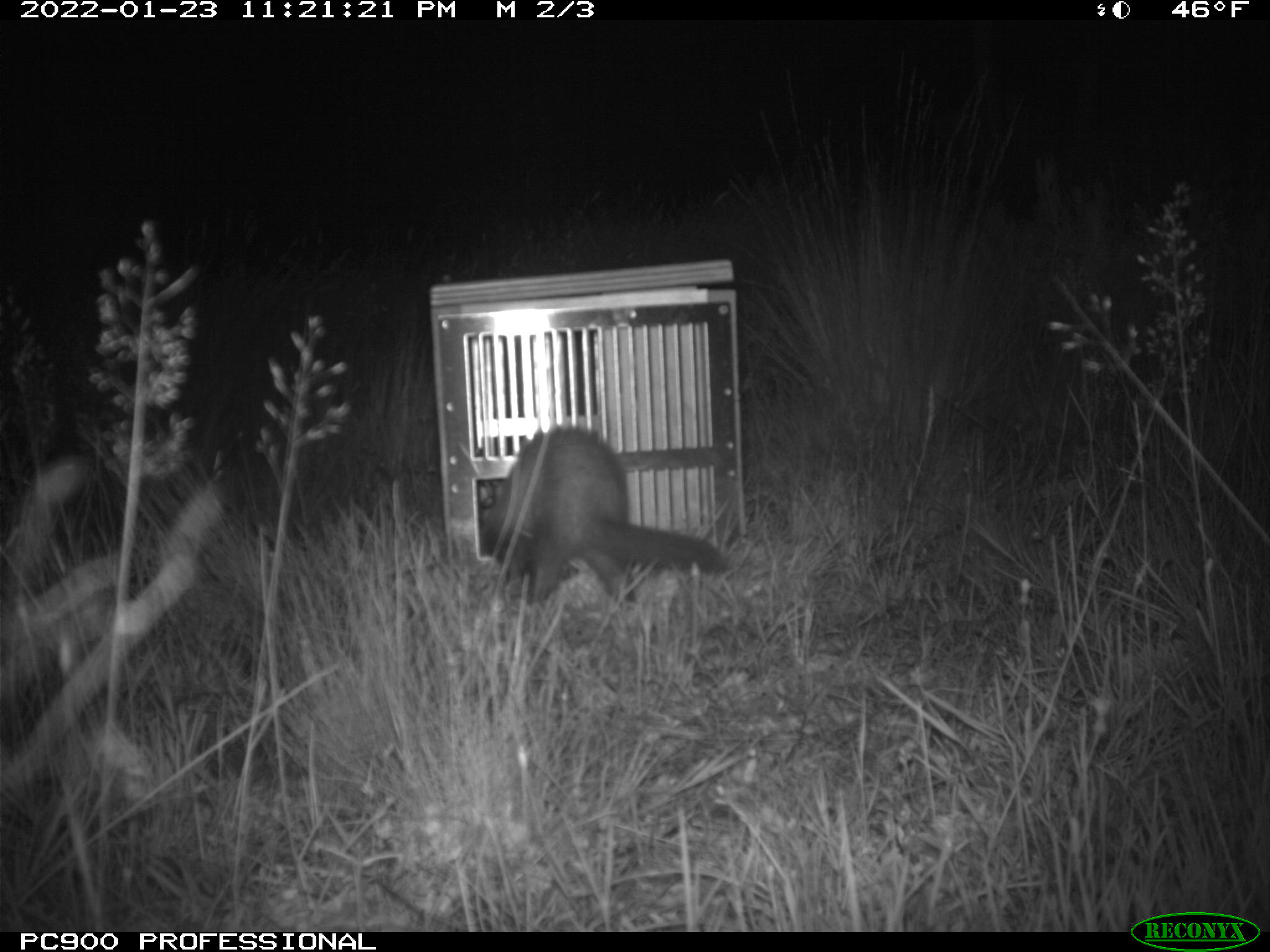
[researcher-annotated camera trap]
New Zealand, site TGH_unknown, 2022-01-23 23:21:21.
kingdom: Animalia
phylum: Chordata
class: Mammalia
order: Carnivora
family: Mustelidae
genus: Mustela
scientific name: Mustela furo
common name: ferret